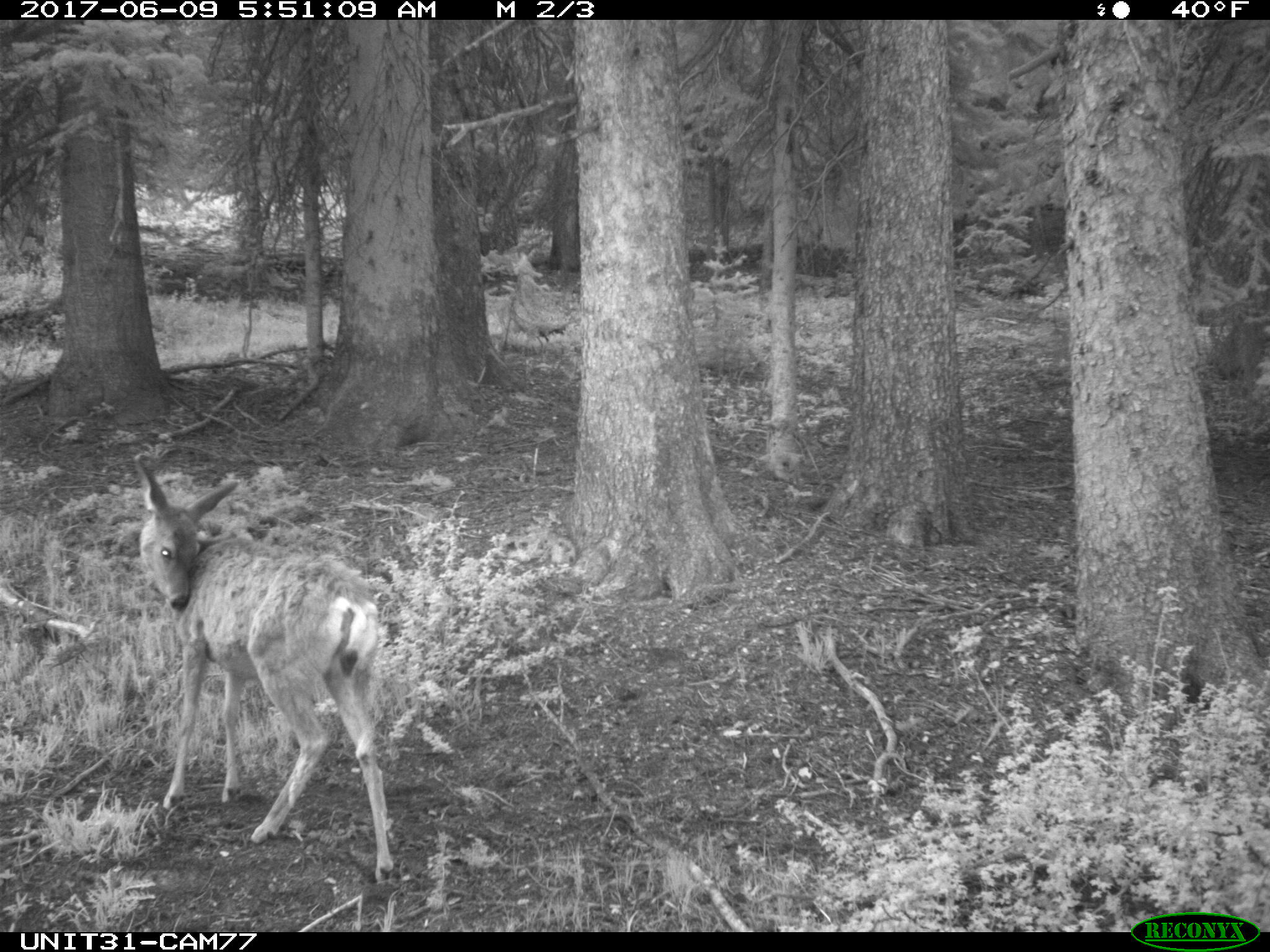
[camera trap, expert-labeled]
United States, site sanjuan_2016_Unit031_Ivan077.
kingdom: Animalia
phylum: Chordata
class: Mammalia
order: Artiodactyla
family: Cervidae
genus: Odocoileus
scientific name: Odocoileus hemionus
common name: mule deer